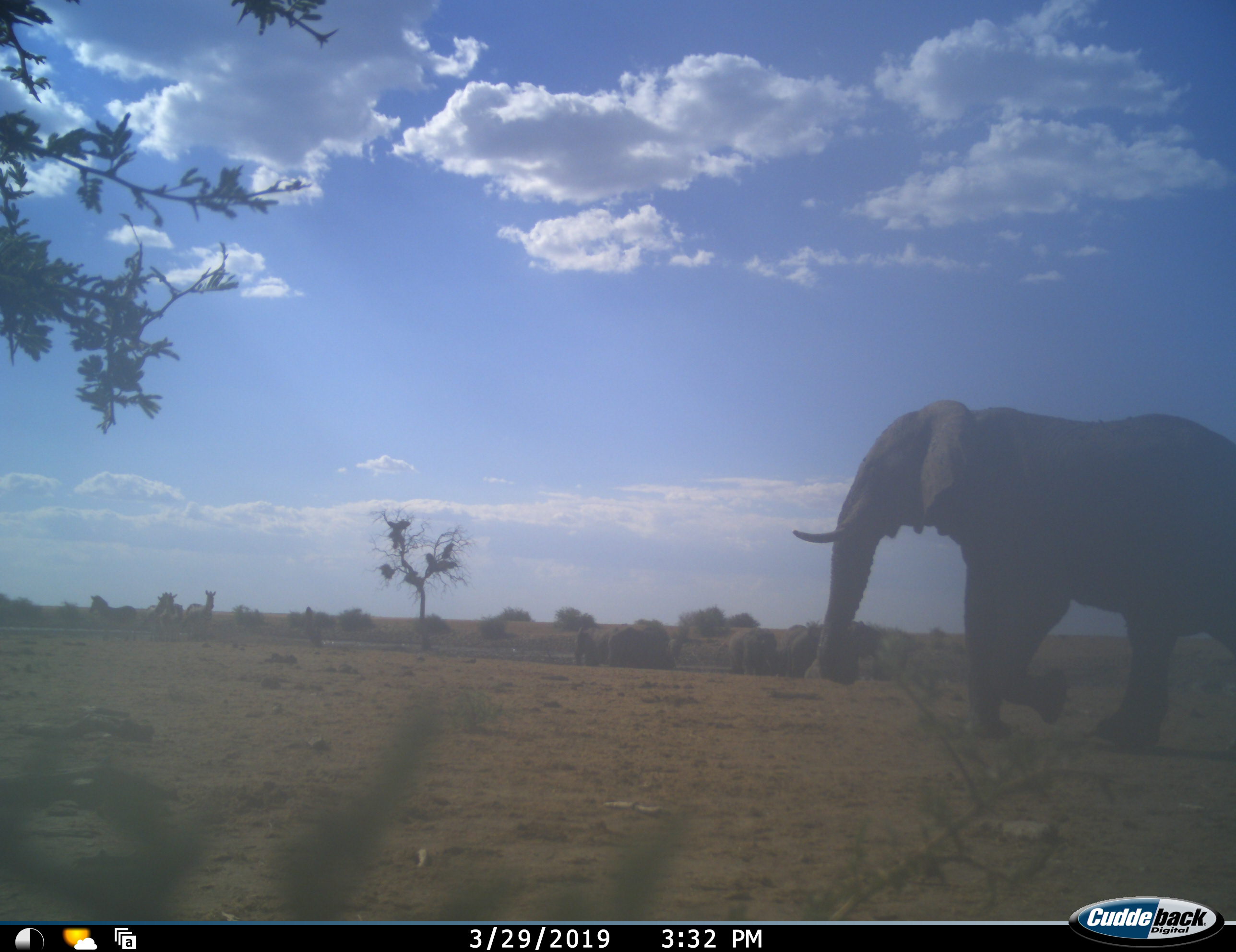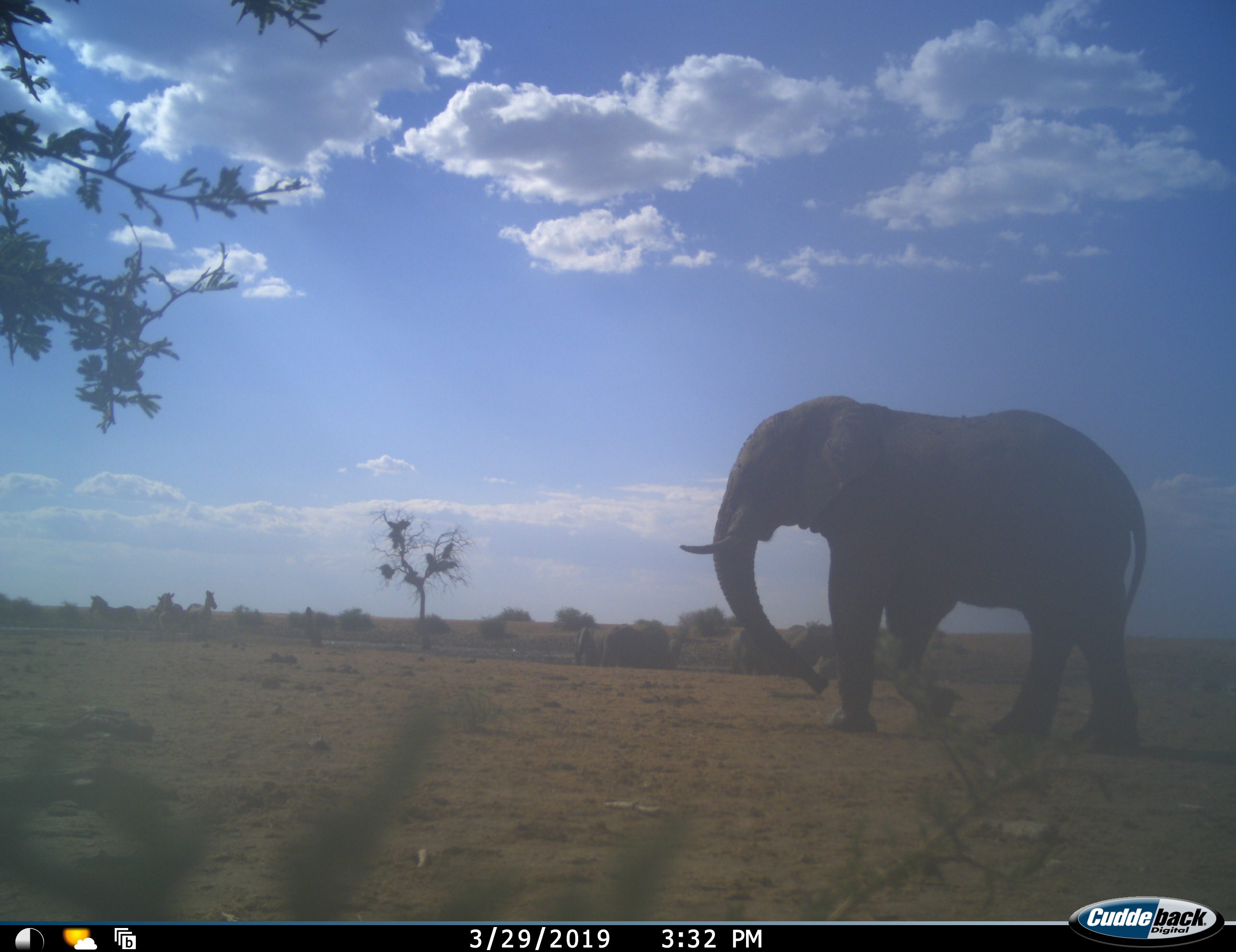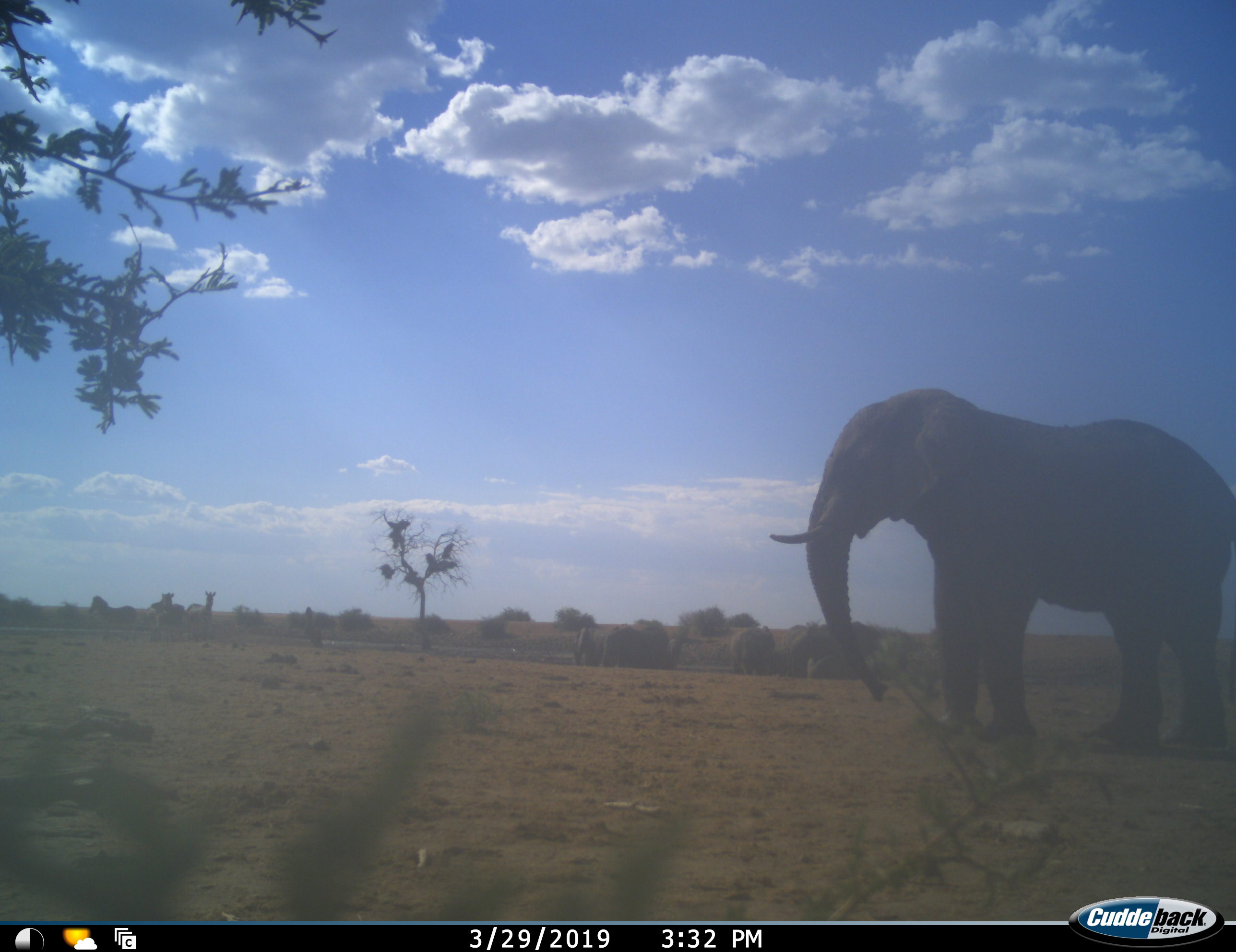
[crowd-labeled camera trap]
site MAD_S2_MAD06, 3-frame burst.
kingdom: Animalia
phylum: Chordata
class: Mammalia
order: Proboscidea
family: Elephantidae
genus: Loxodonta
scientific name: Loxodonta africana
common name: african bush elephant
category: elephant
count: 6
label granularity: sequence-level